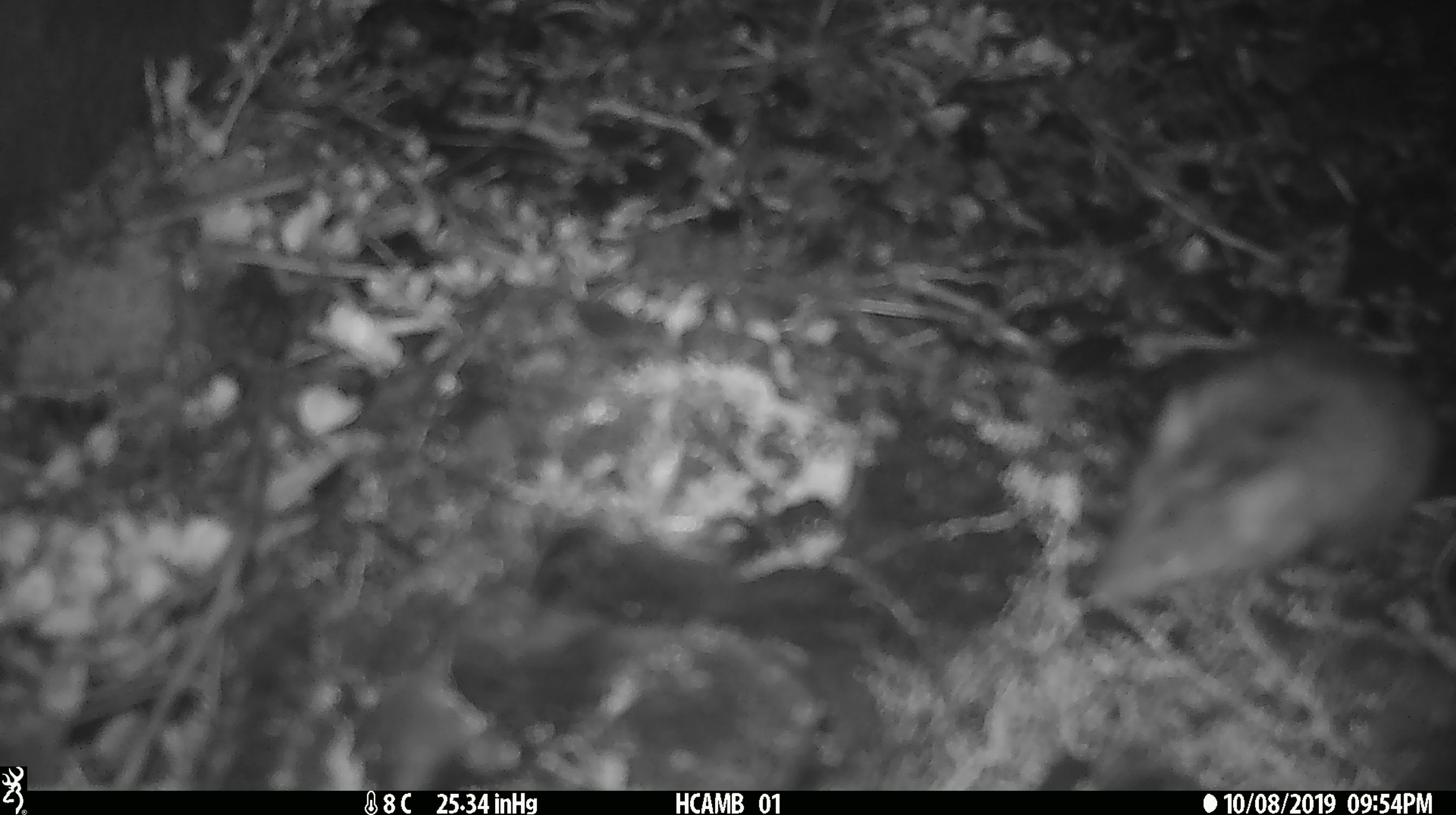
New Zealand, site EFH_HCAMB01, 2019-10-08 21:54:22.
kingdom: Animalia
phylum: Chordata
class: Mammalia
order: Rodentia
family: Muridae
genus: Mus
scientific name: Mus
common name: mouse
Mouse (Mus).